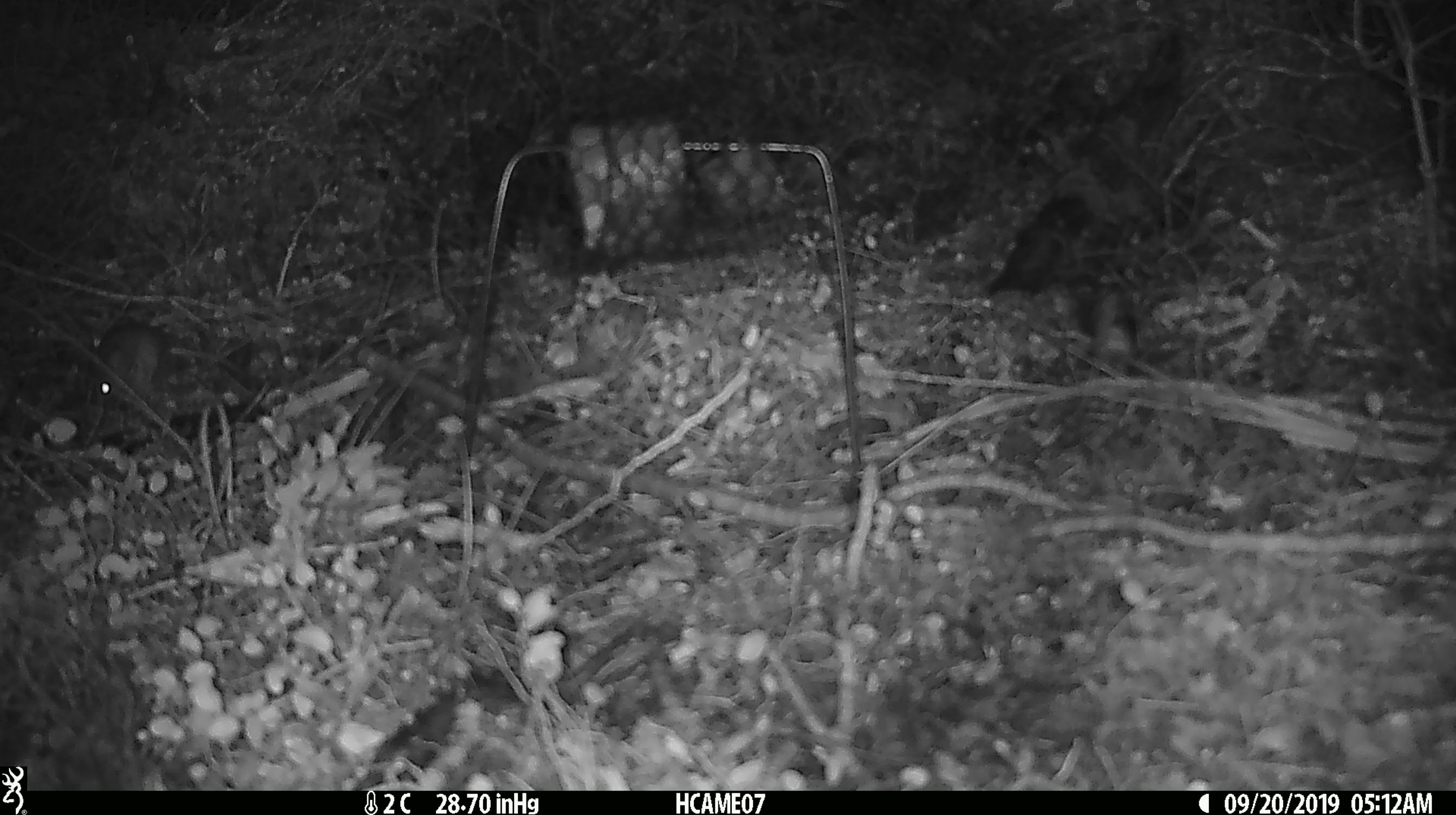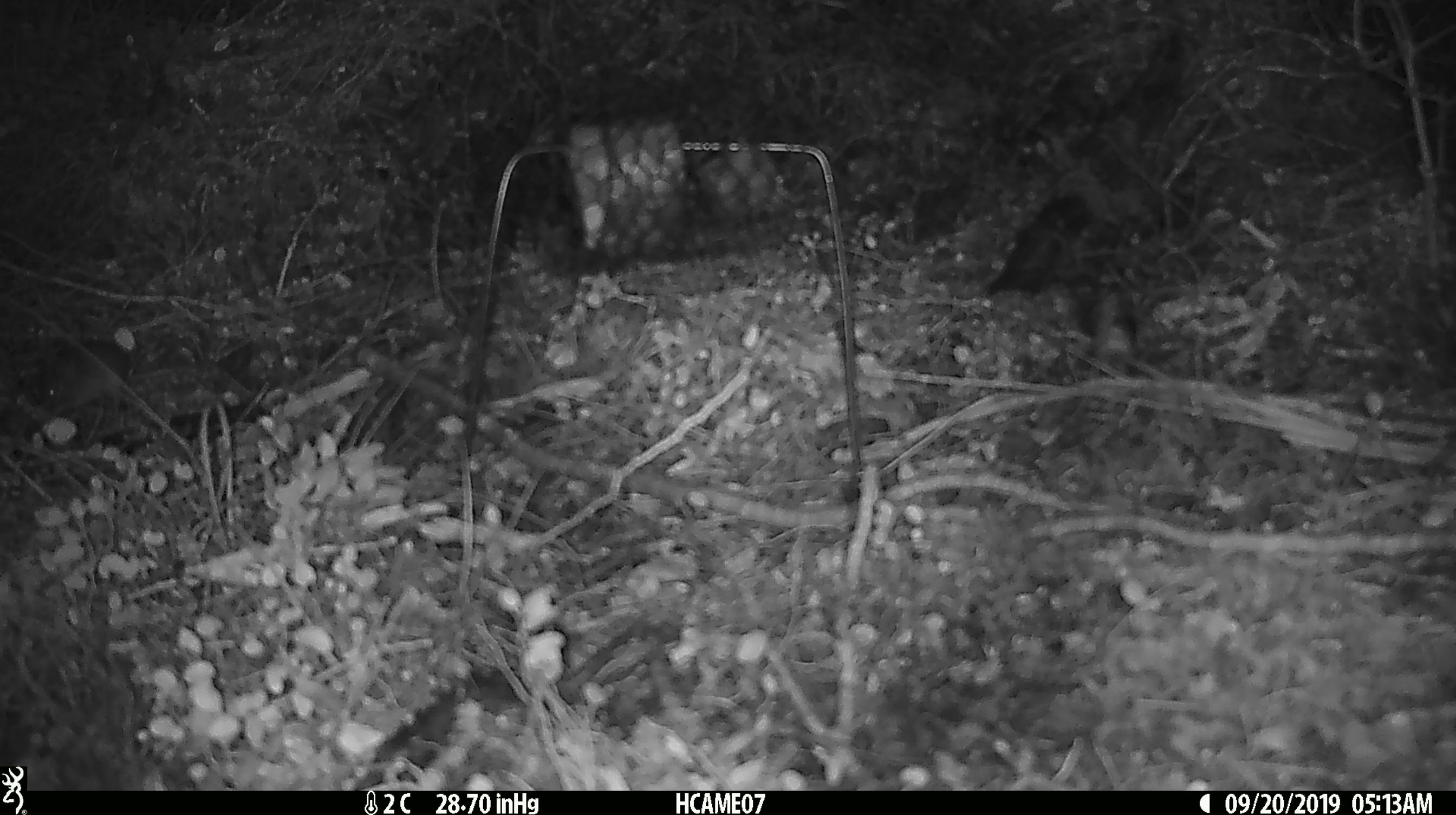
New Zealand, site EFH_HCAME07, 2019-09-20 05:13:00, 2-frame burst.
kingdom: Animalia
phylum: Chordata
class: Mammalia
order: Rodentia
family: Muridae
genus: Mus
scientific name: Mus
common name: mouse